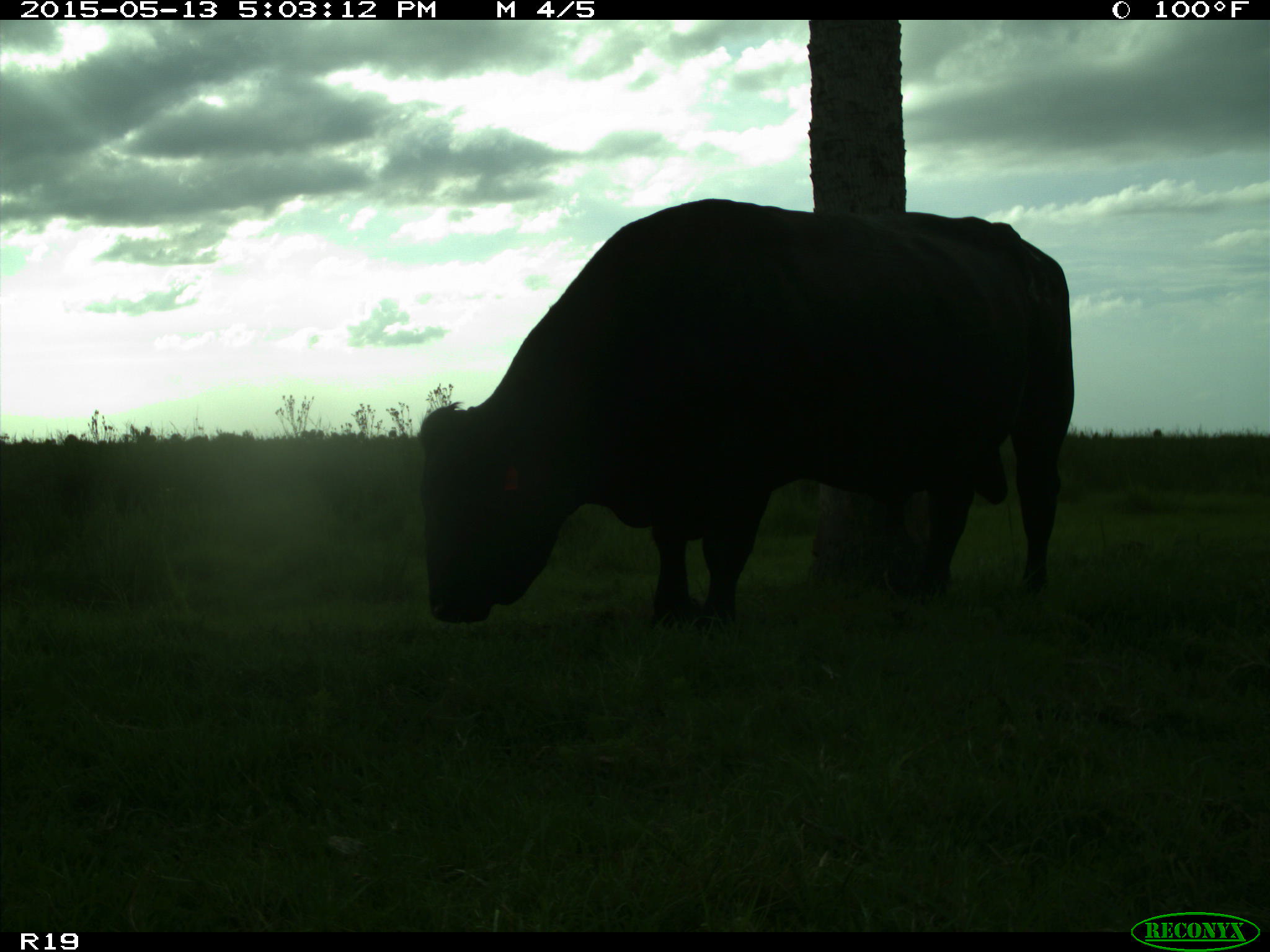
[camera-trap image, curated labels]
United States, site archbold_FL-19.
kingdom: Animalia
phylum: Chordata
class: Mammalia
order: Artiodactyla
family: Bovidae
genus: Bos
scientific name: Bos taurus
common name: domestic cow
Bos taurus (domestic cow).